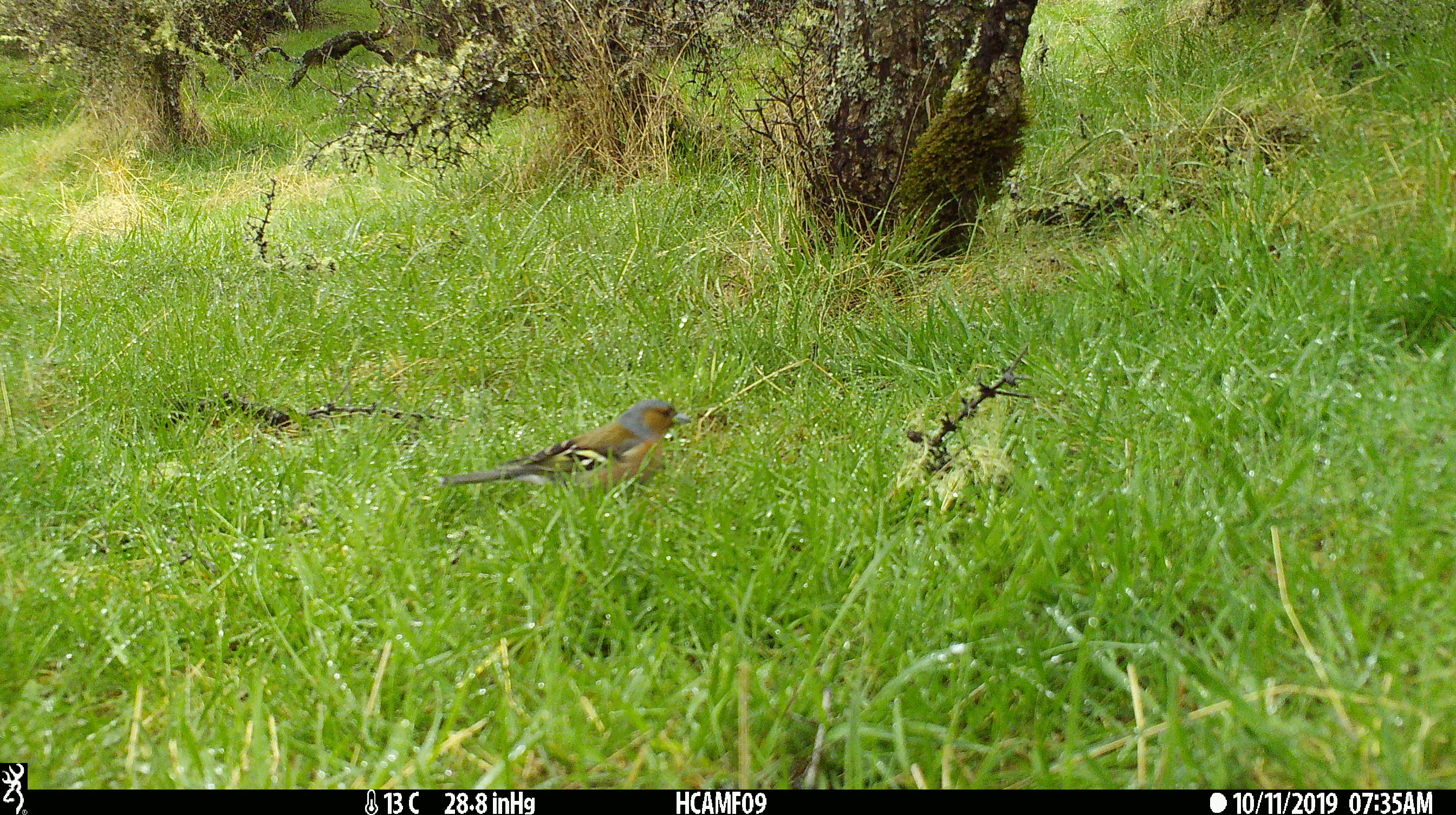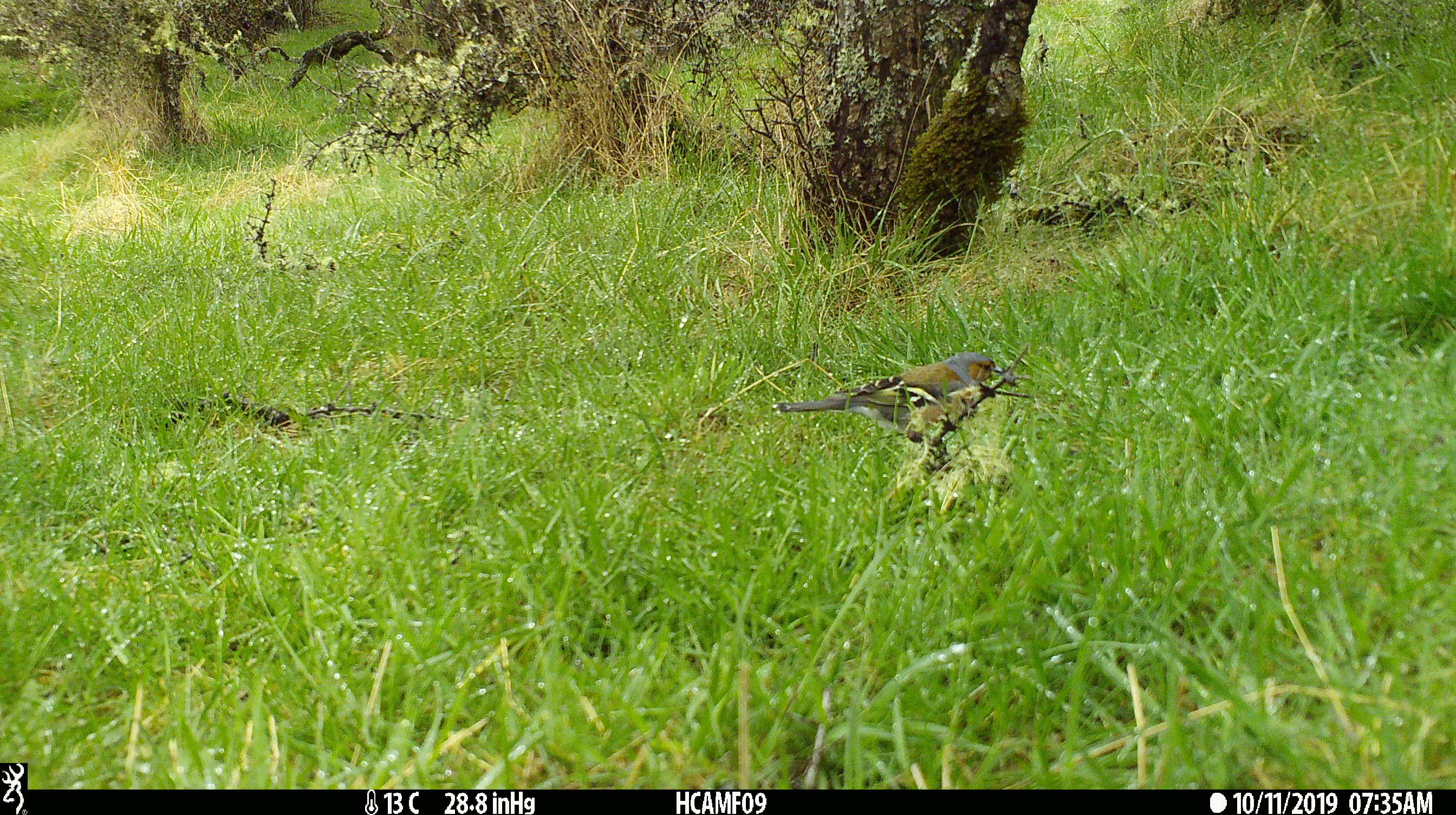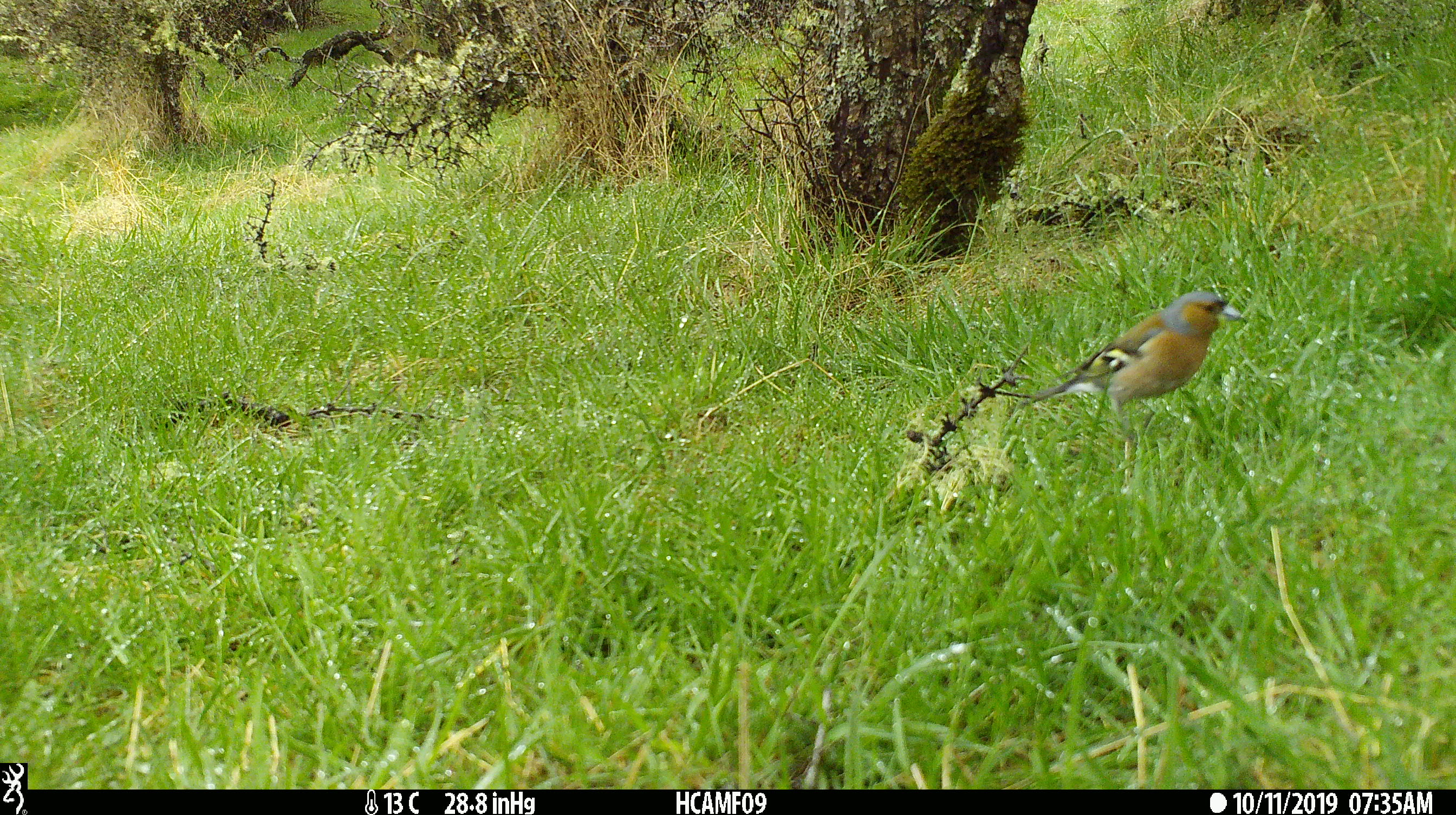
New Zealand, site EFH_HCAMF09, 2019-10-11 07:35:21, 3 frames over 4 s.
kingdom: Animalia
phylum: Chordata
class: Aves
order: Passeriformes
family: Fringillidae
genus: Fringilla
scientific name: Fringilla coelebs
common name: common chaffinch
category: chaffinch